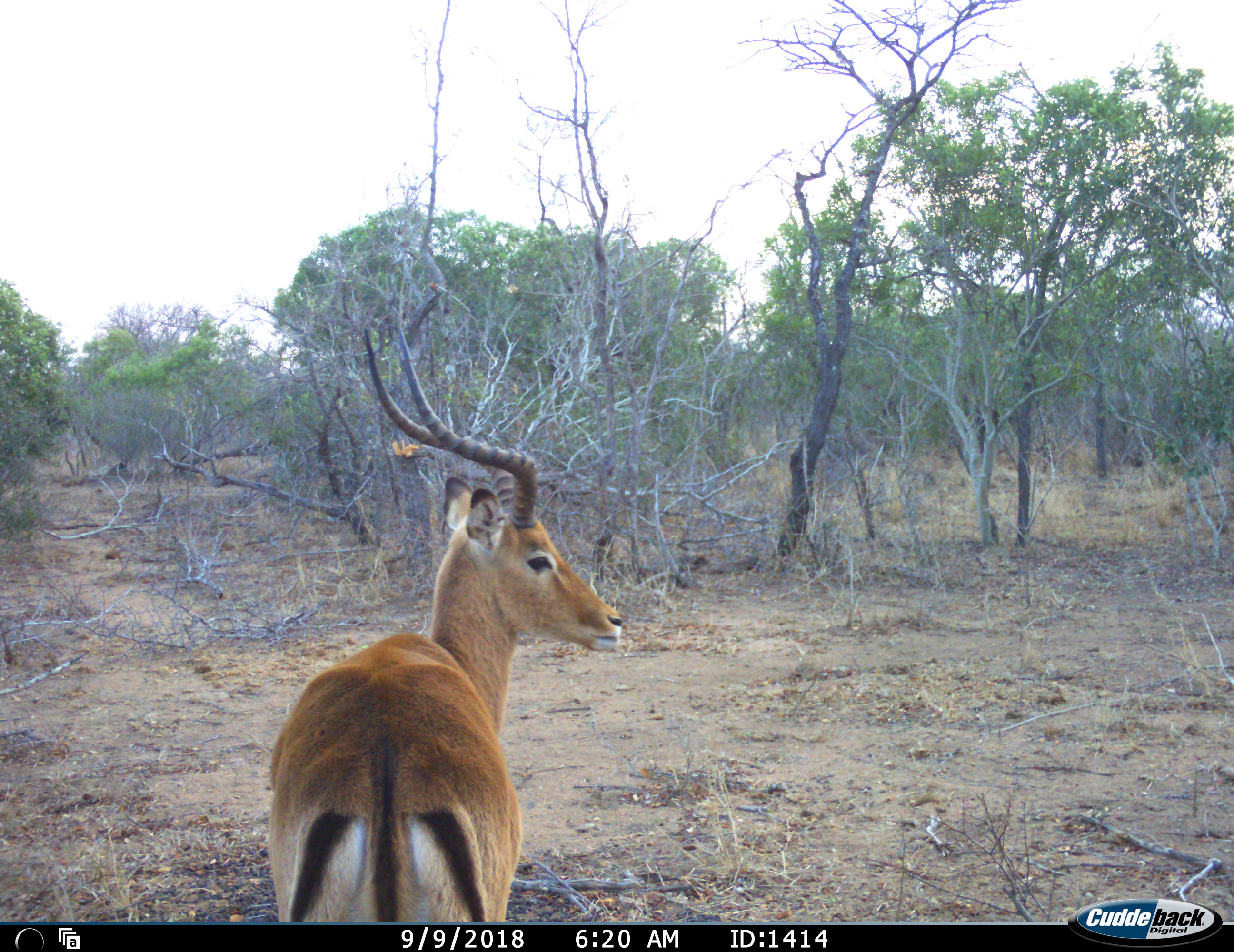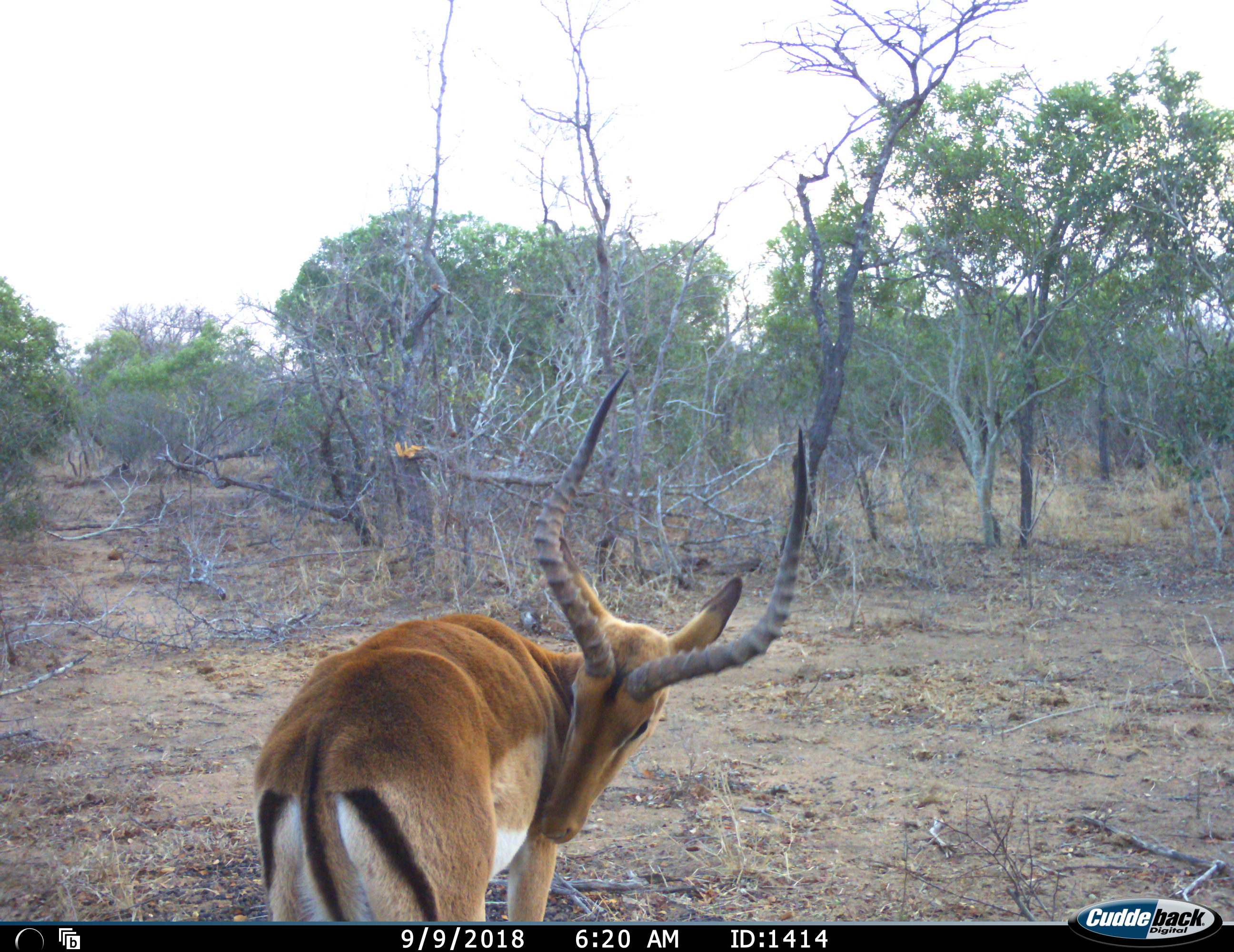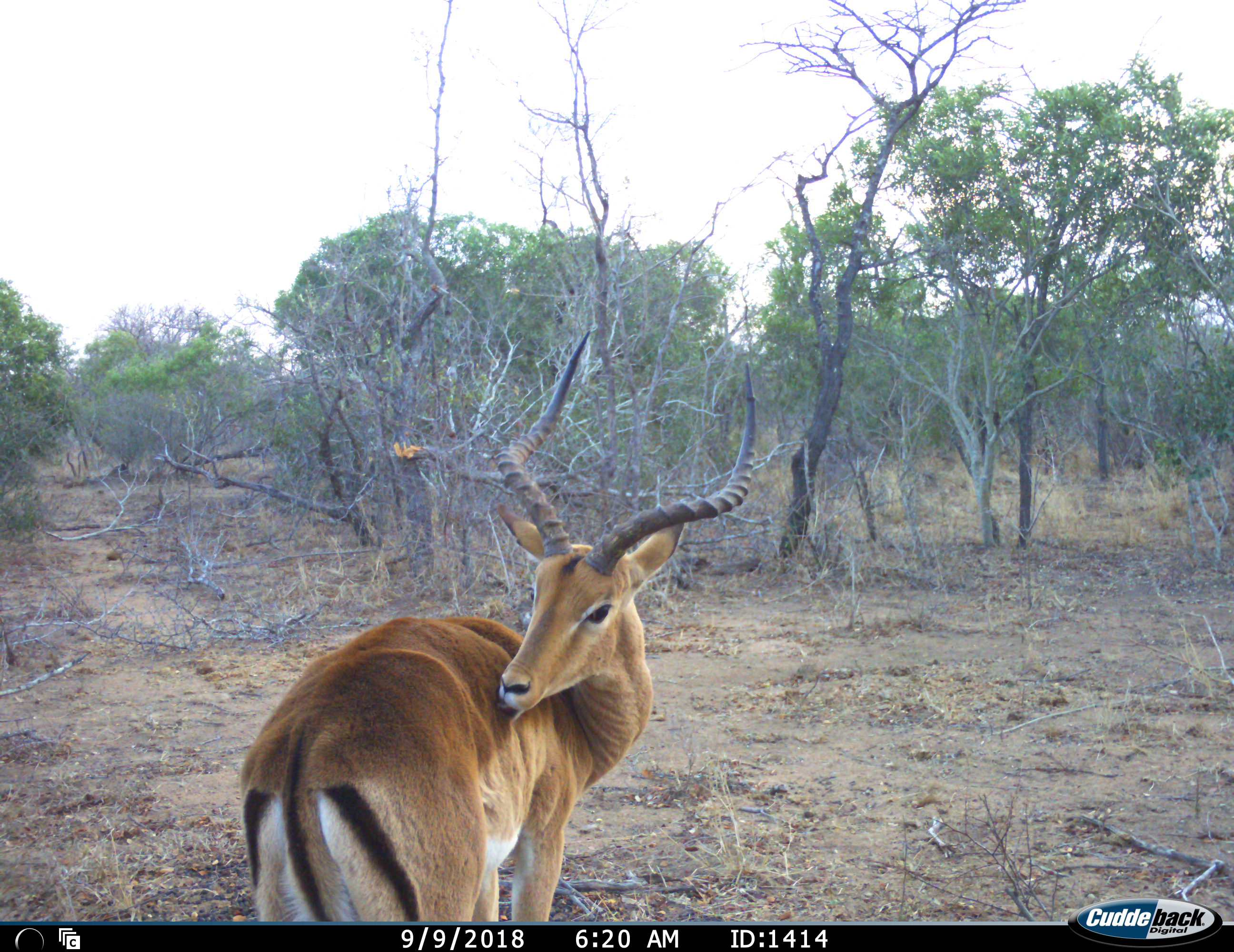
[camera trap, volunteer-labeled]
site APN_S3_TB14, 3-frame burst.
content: unidentified animal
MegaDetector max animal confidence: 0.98